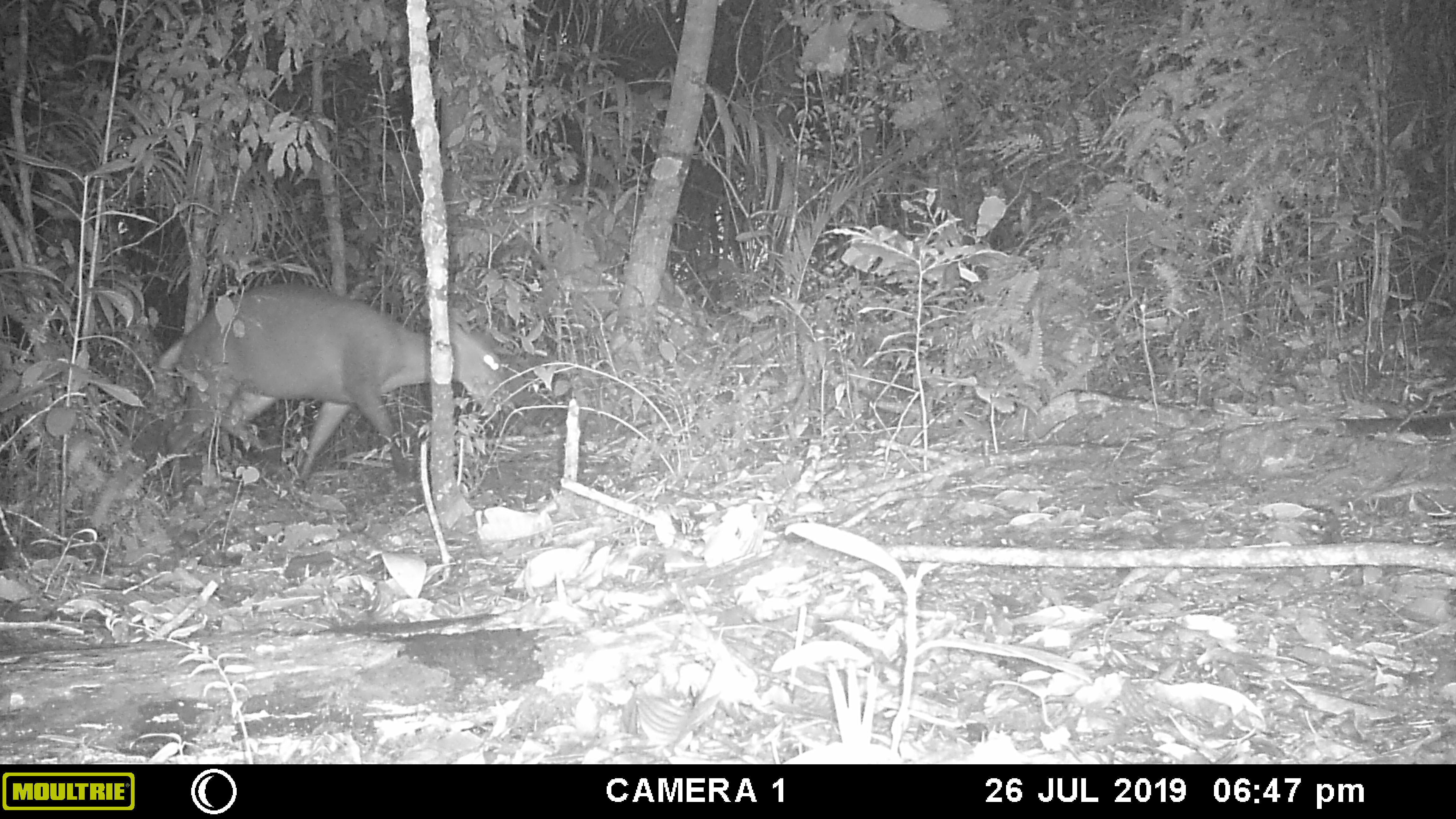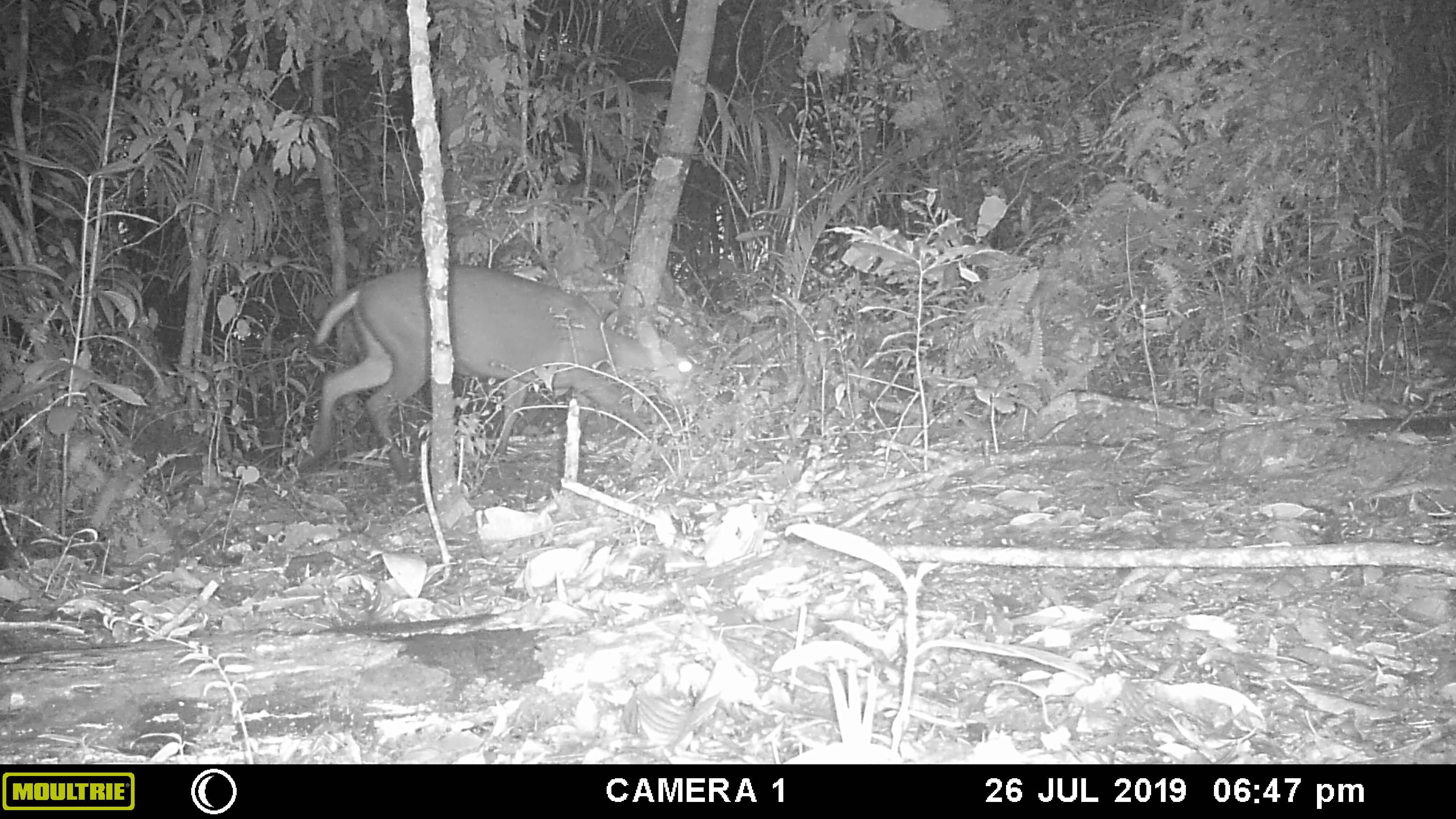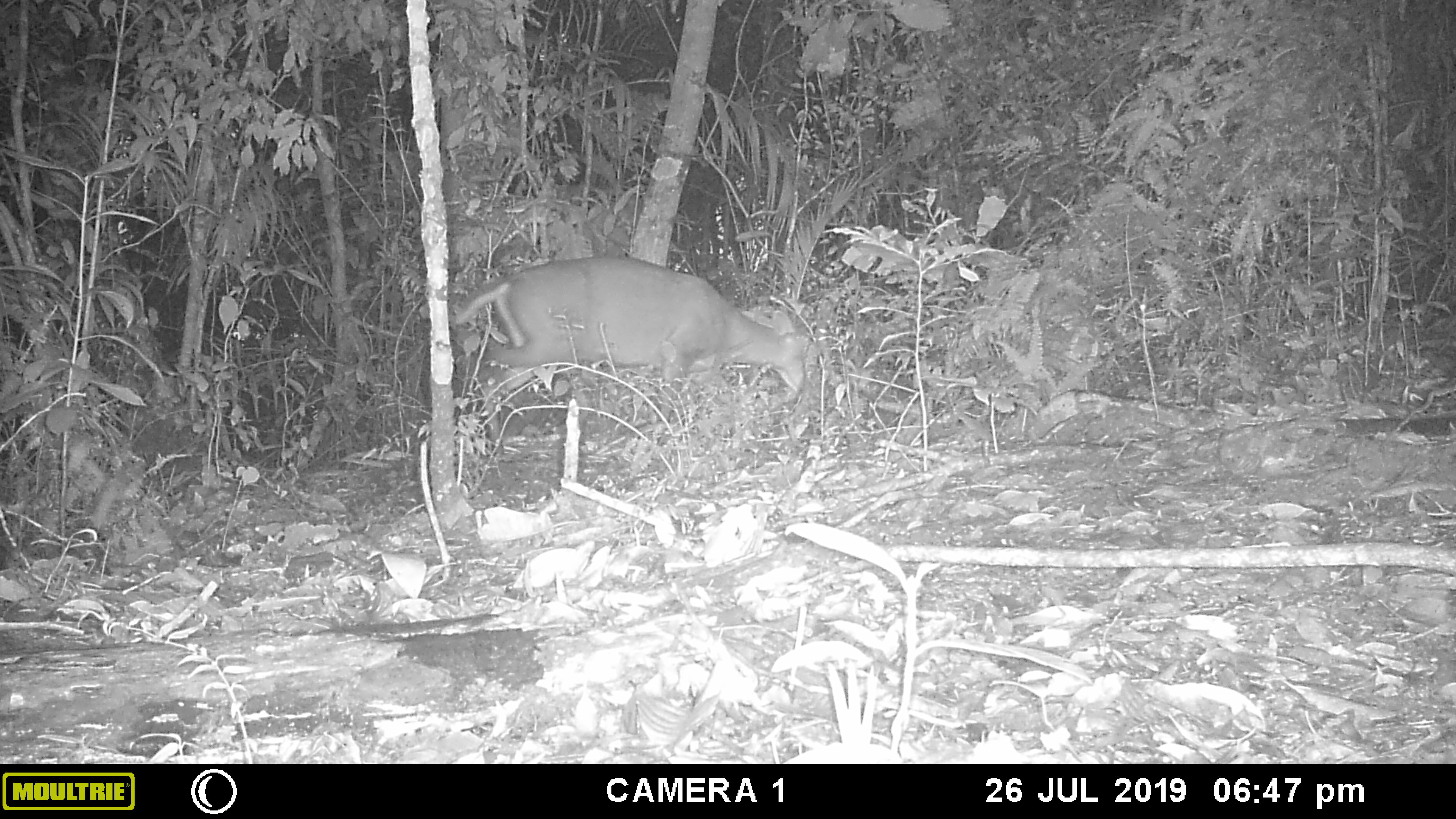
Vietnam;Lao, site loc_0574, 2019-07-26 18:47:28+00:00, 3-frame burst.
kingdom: Animalia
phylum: Chordata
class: Mammalia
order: Artiodactyla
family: Cervidae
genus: Muntiacus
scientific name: Muntiacus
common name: muntjacs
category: unidentified muntjac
Unidentified muntjac (muntjacs) (Muntiacus). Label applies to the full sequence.